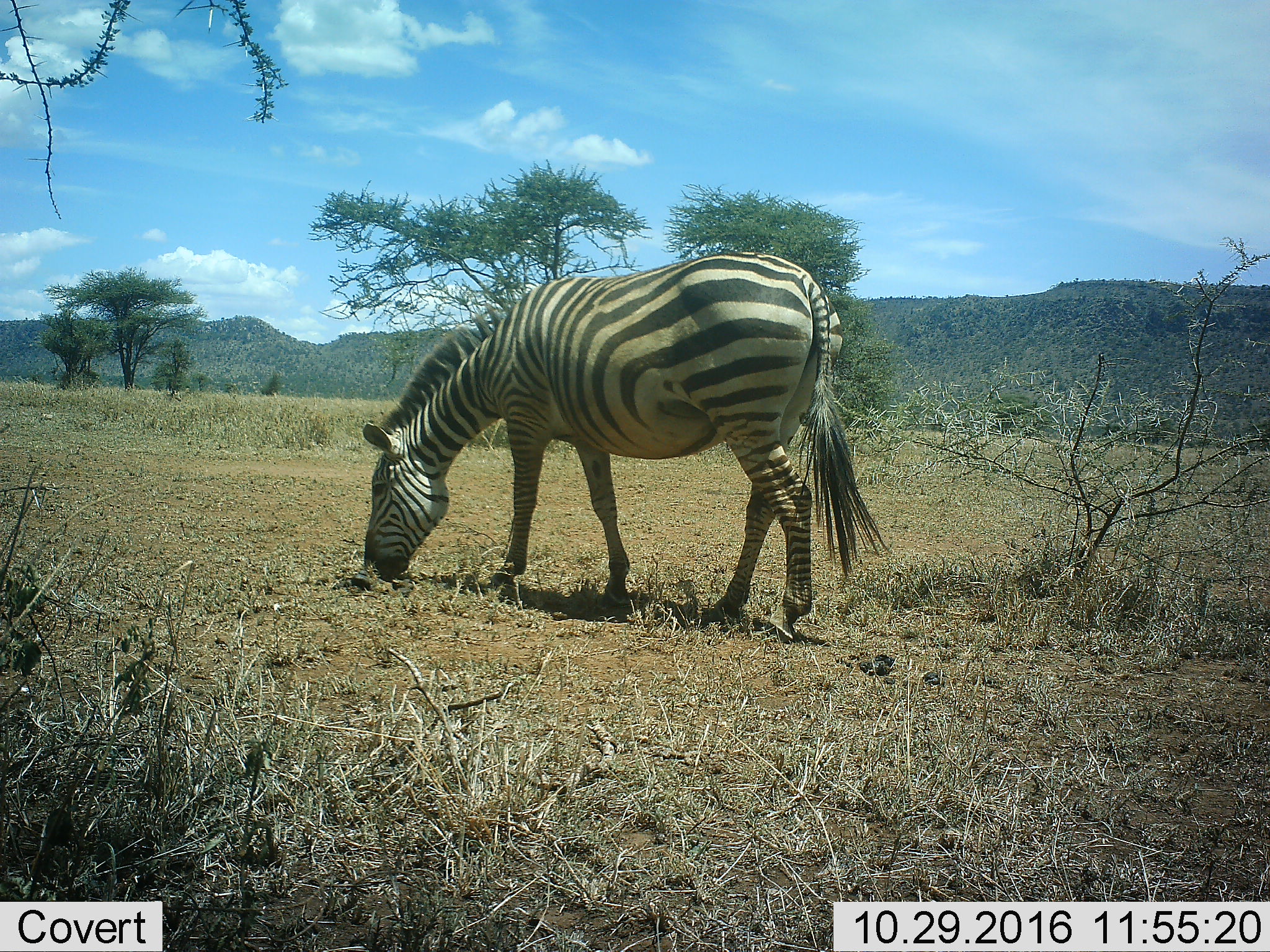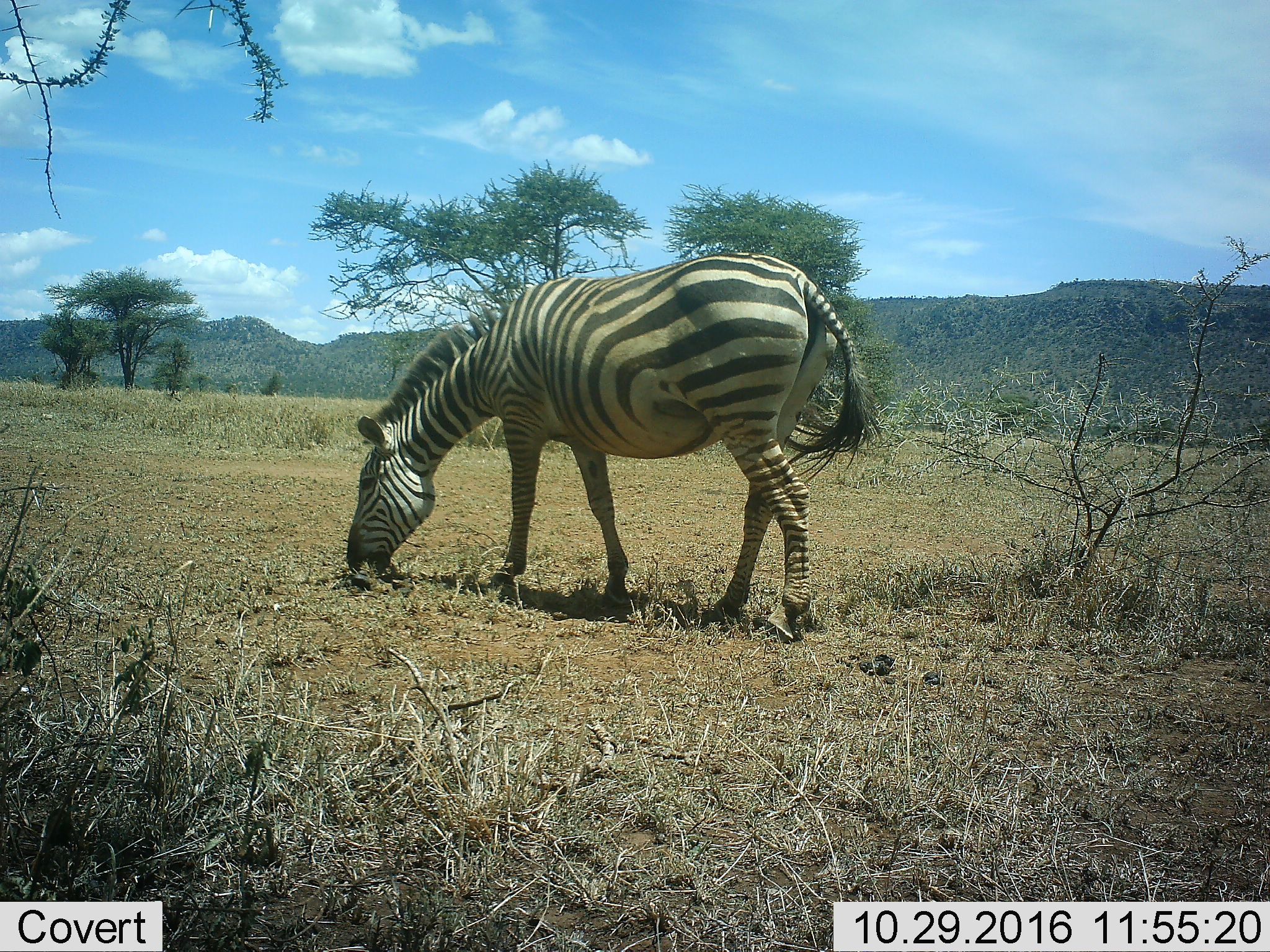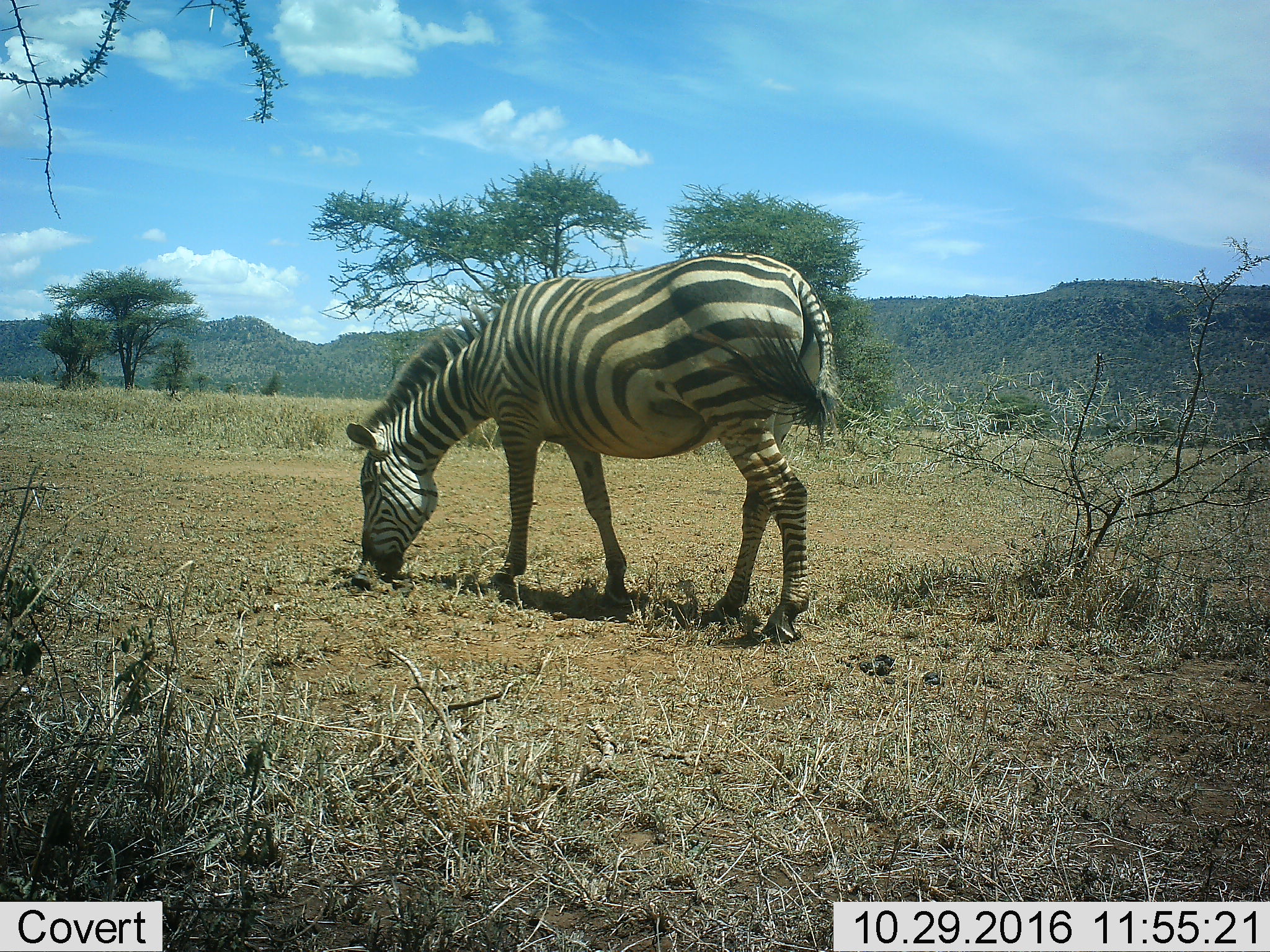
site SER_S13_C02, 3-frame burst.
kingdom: Animalia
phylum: Chordata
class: Mammalia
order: Perissodactyla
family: Equidae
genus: Equus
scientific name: Equus quagga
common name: plains zebra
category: zebraplains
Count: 1.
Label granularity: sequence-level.